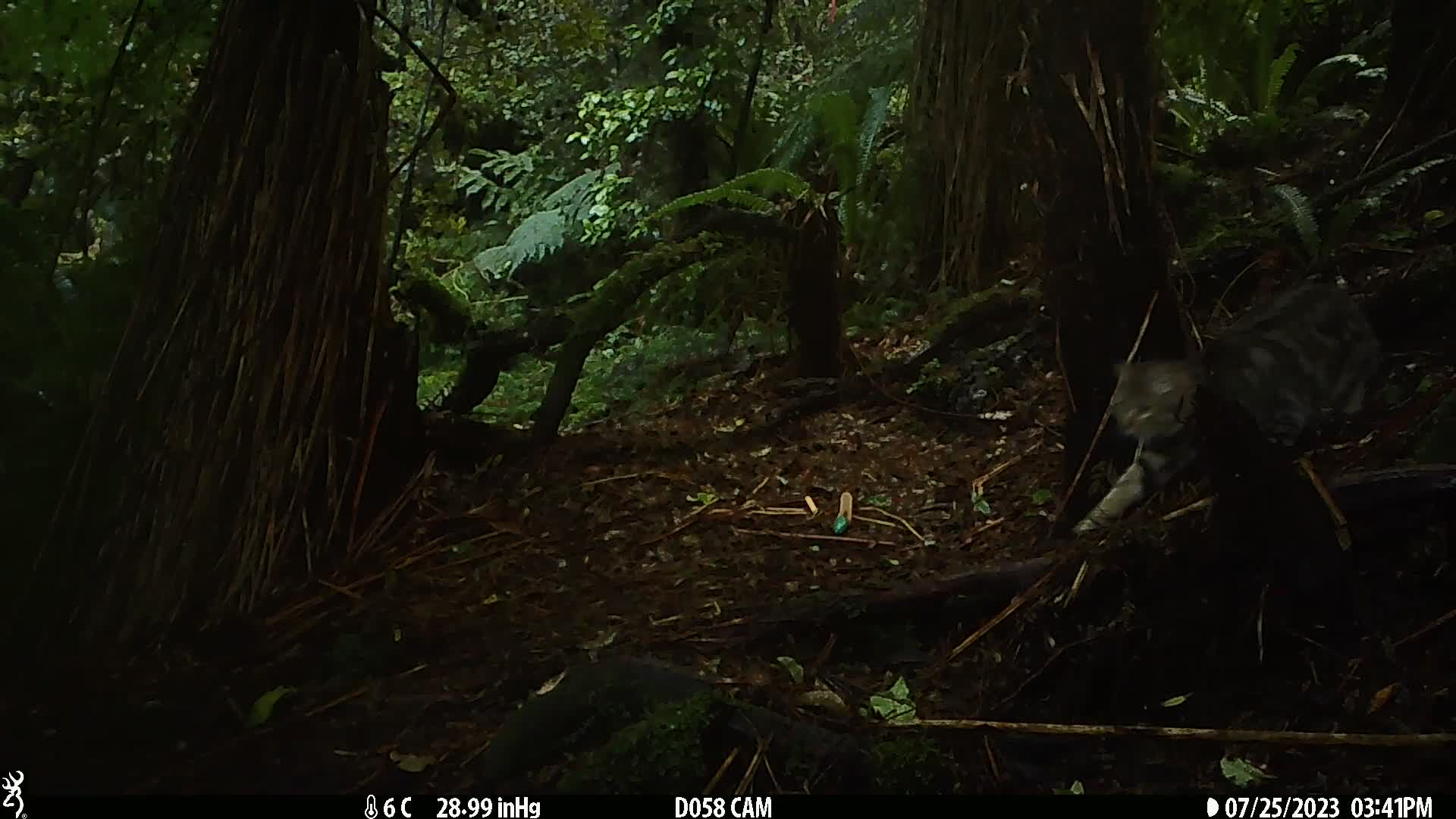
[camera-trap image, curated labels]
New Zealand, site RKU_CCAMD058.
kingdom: Animalia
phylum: Chordata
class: Mammalia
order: Carnivora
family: Felidae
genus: Felis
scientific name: Felis catus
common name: domestic cat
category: cat